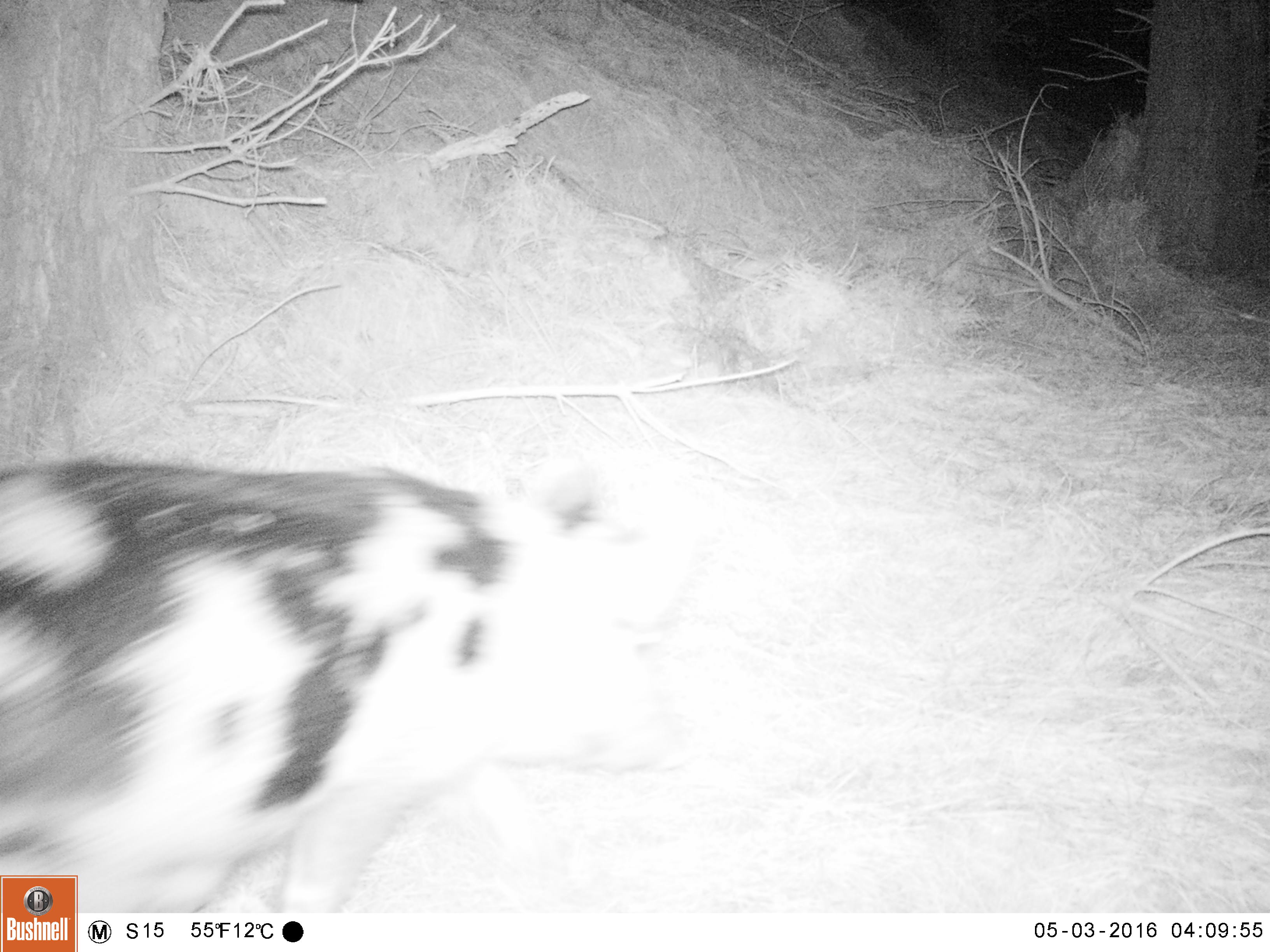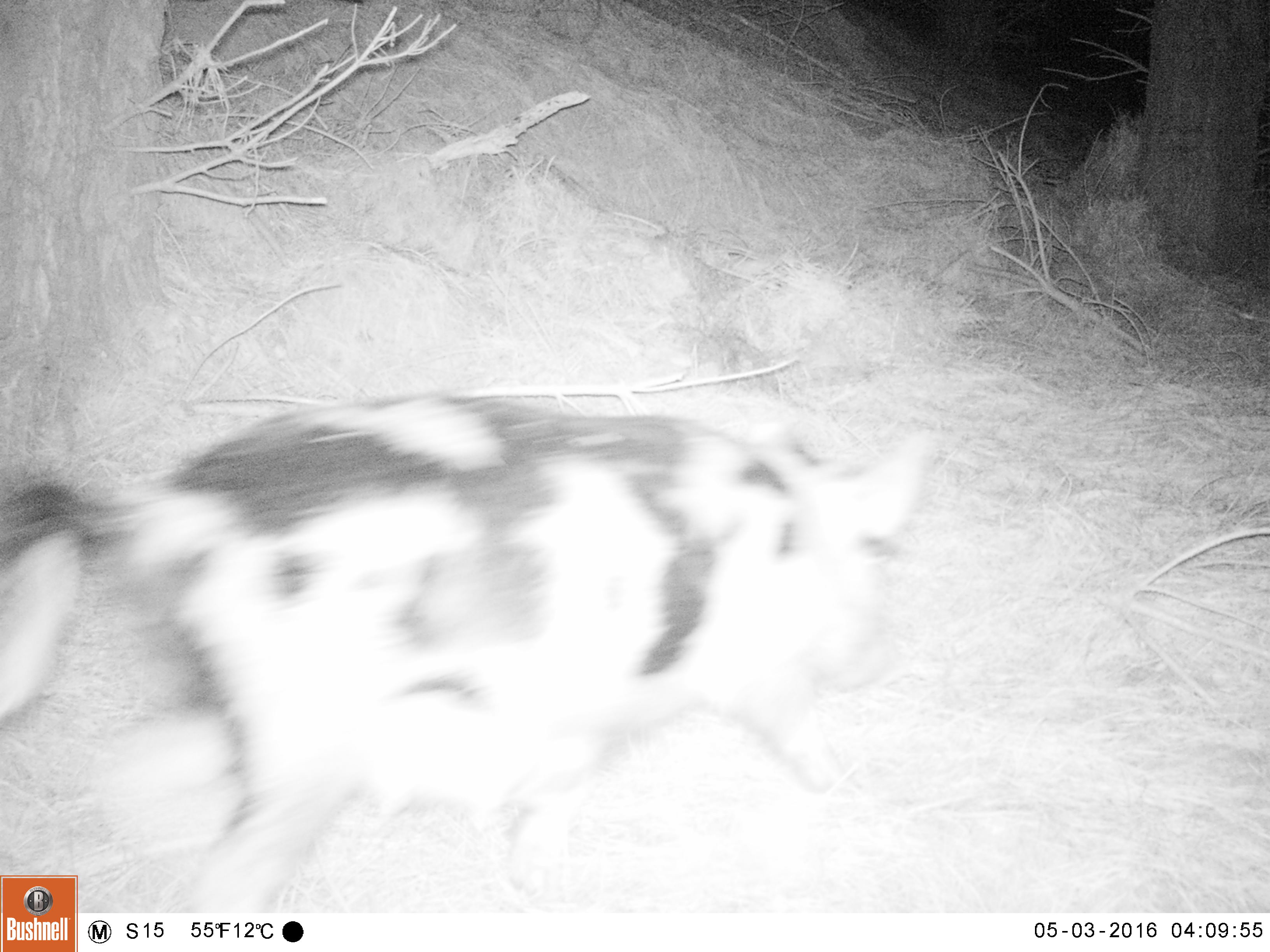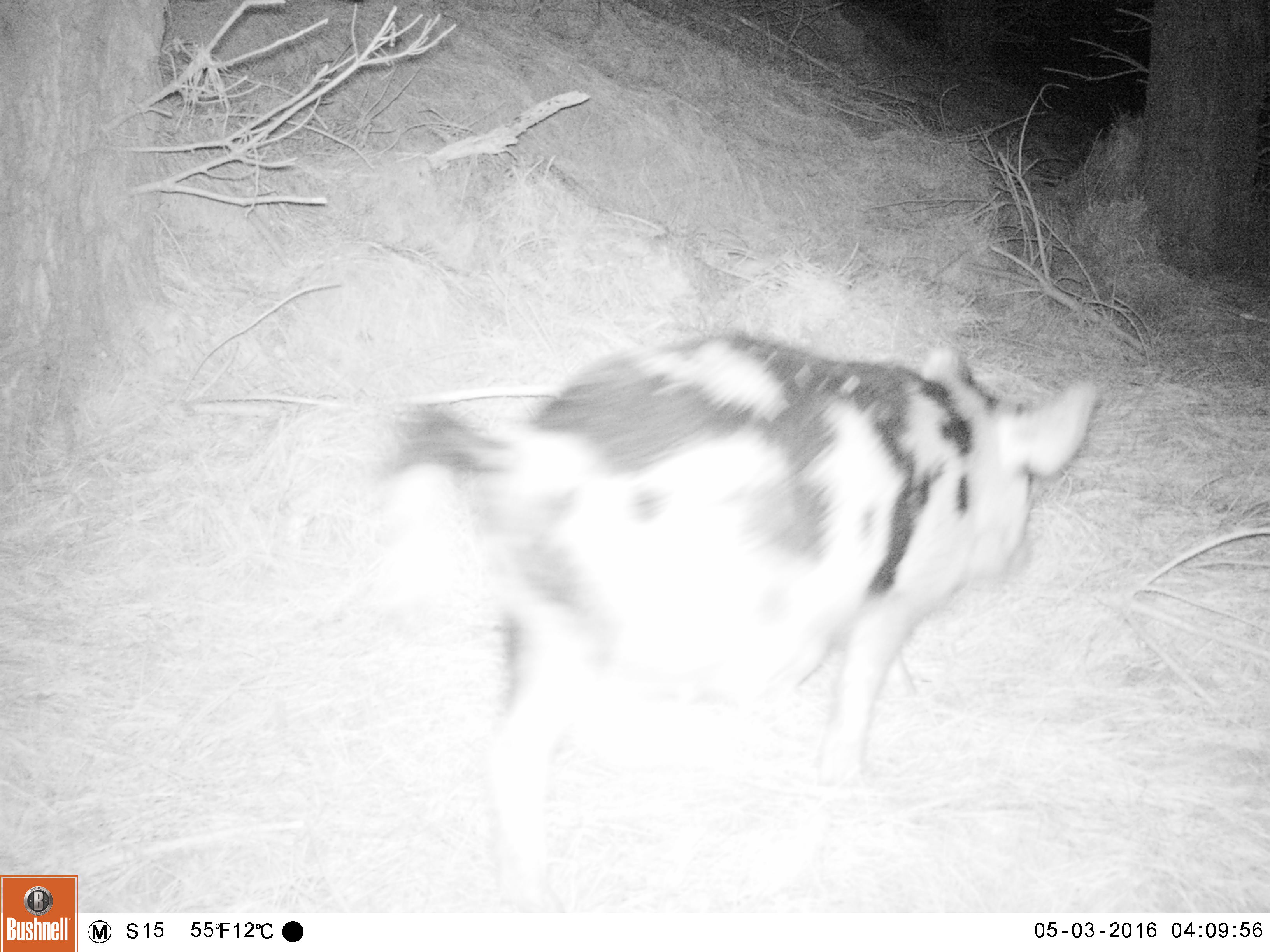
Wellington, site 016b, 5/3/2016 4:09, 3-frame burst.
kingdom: Animalia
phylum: Chordata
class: Mammalia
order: Artiodactyla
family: Suidae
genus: Sus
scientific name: Sus scrofa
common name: pig